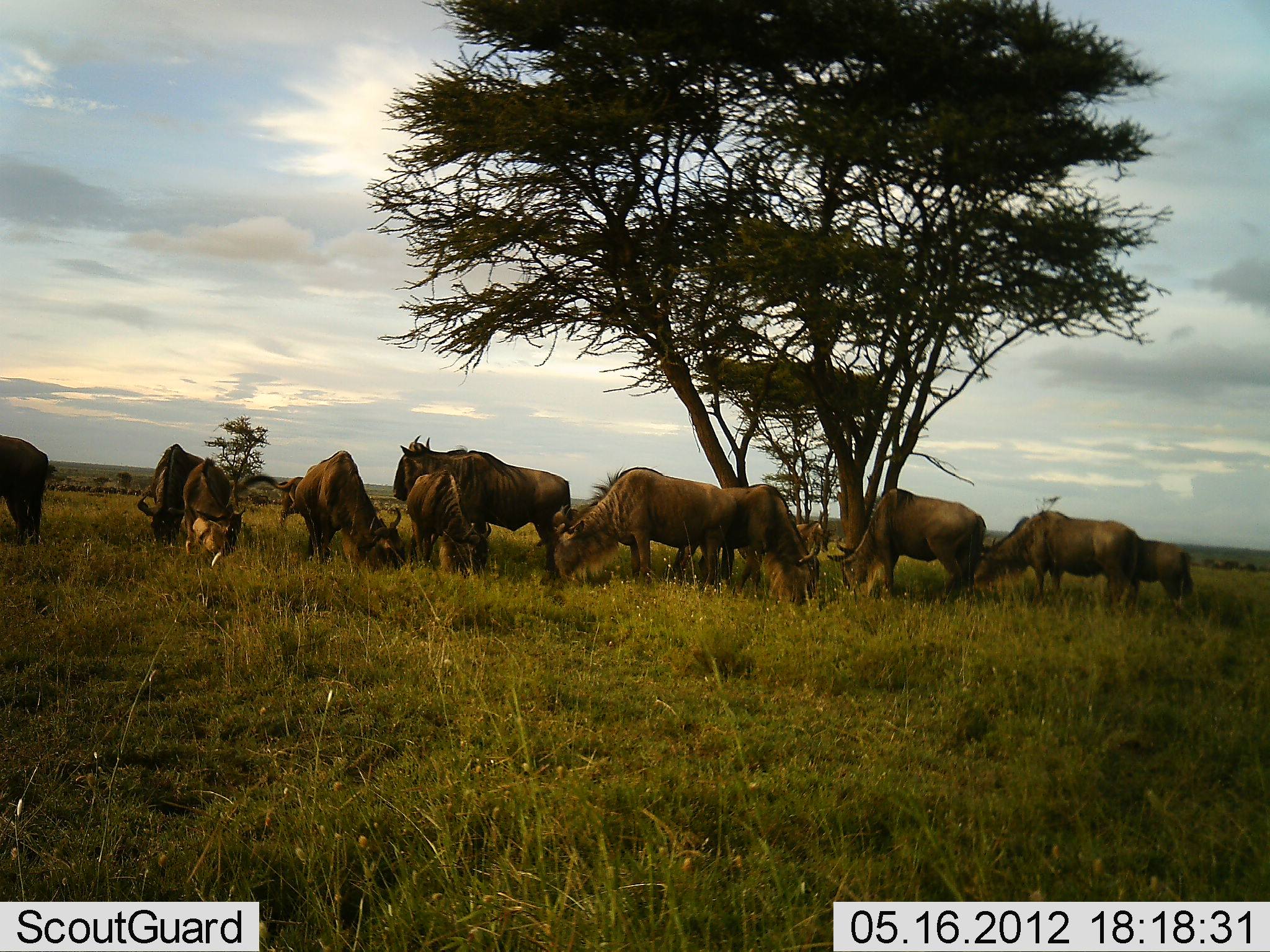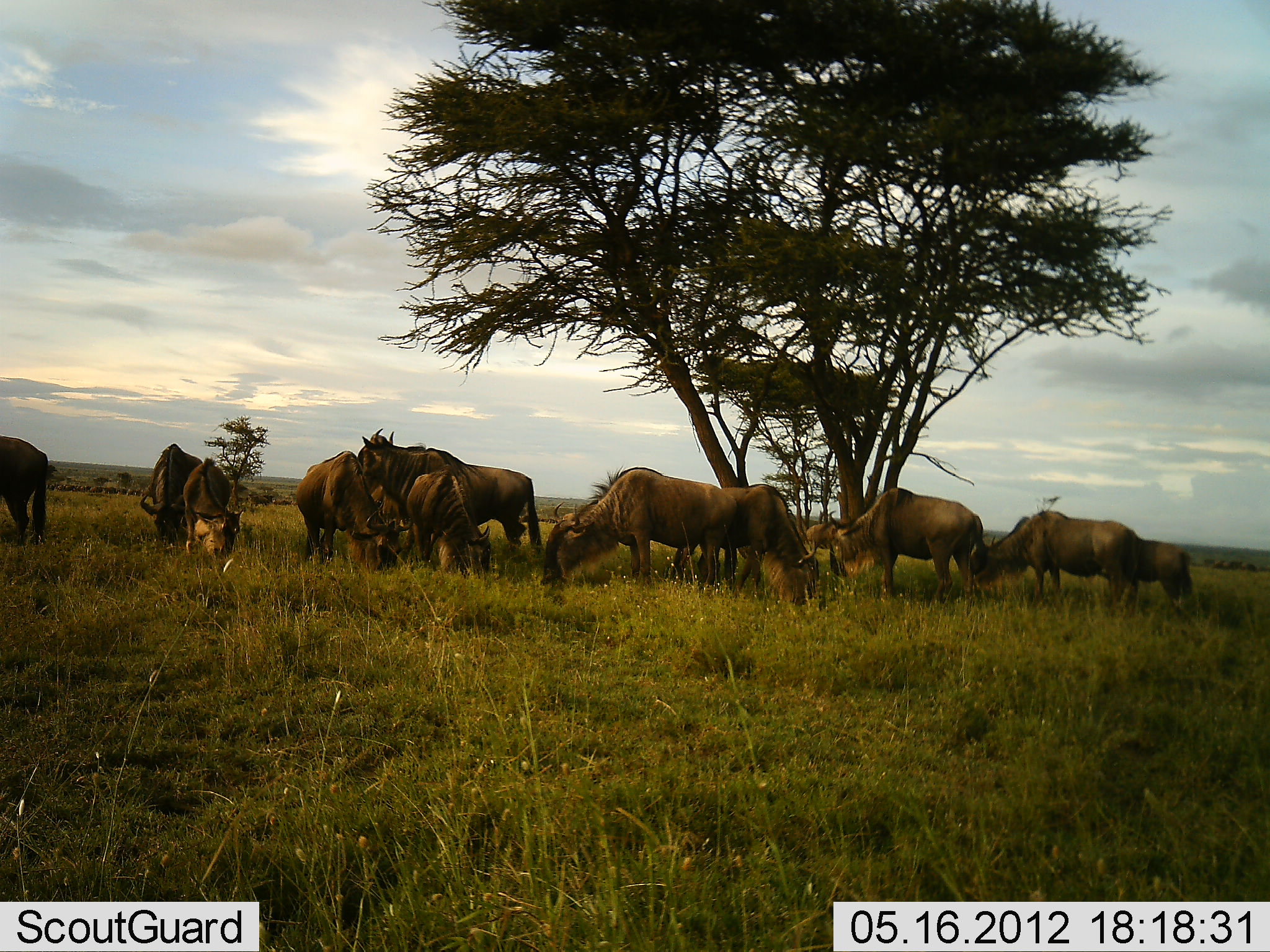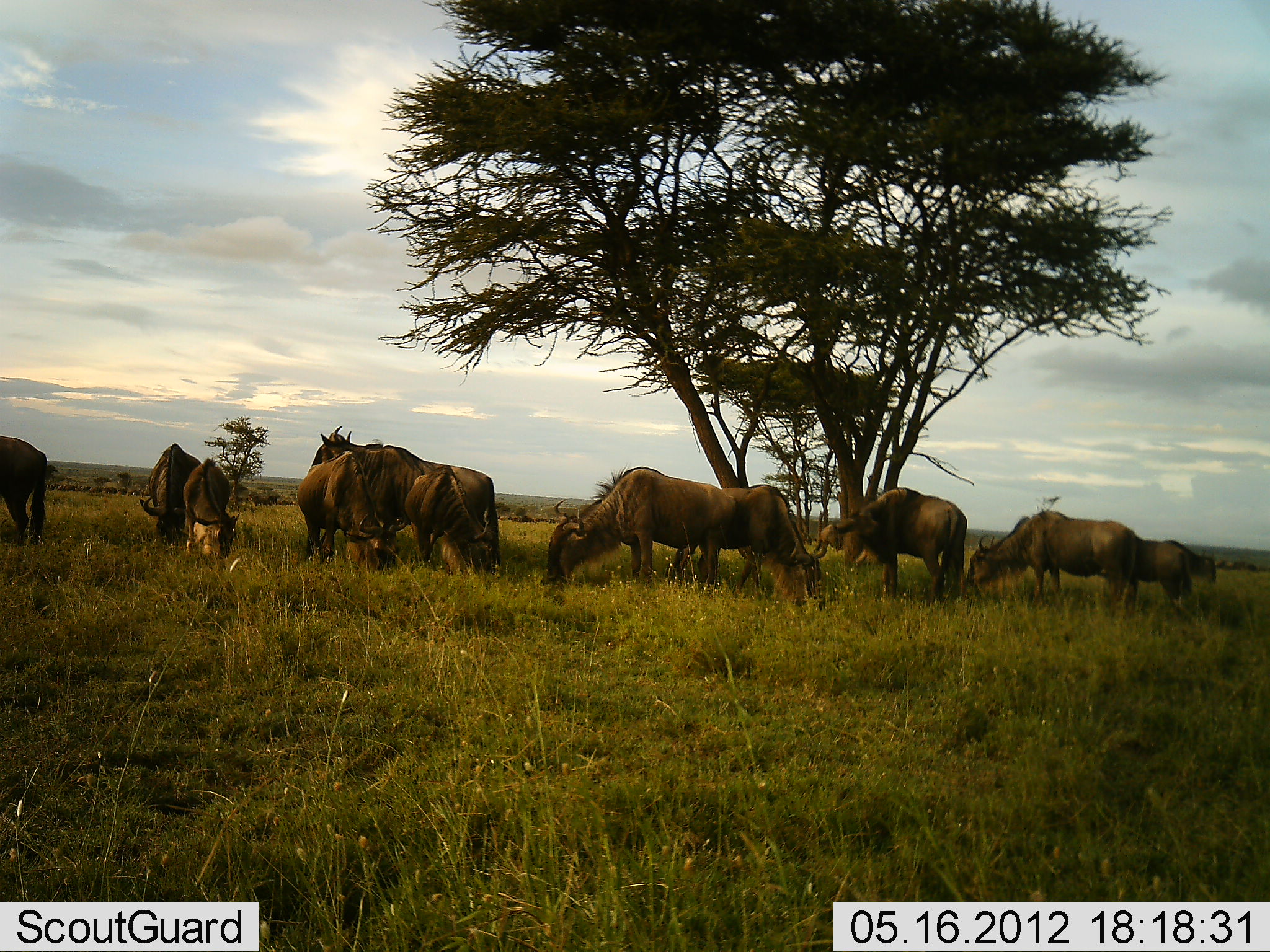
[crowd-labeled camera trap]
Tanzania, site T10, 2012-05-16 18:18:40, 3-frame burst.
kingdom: Animalia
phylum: Chordata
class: Mammalia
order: Artiodactyla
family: Bovidae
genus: Connochaetes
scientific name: Connochaetes taurinus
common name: blue wildebeest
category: wildebeest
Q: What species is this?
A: Wildebeest (blue wildebeest) (Connochaetes taurinus).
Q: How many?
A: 11-50.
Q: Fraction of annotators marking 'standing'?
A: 80%.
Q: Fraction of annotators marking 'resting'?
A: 10%.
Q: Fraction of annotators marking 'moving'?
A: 60%.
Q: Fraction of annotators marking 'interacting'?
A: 10%.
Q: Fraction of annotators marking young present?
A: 10%.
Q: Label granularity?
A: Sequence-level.